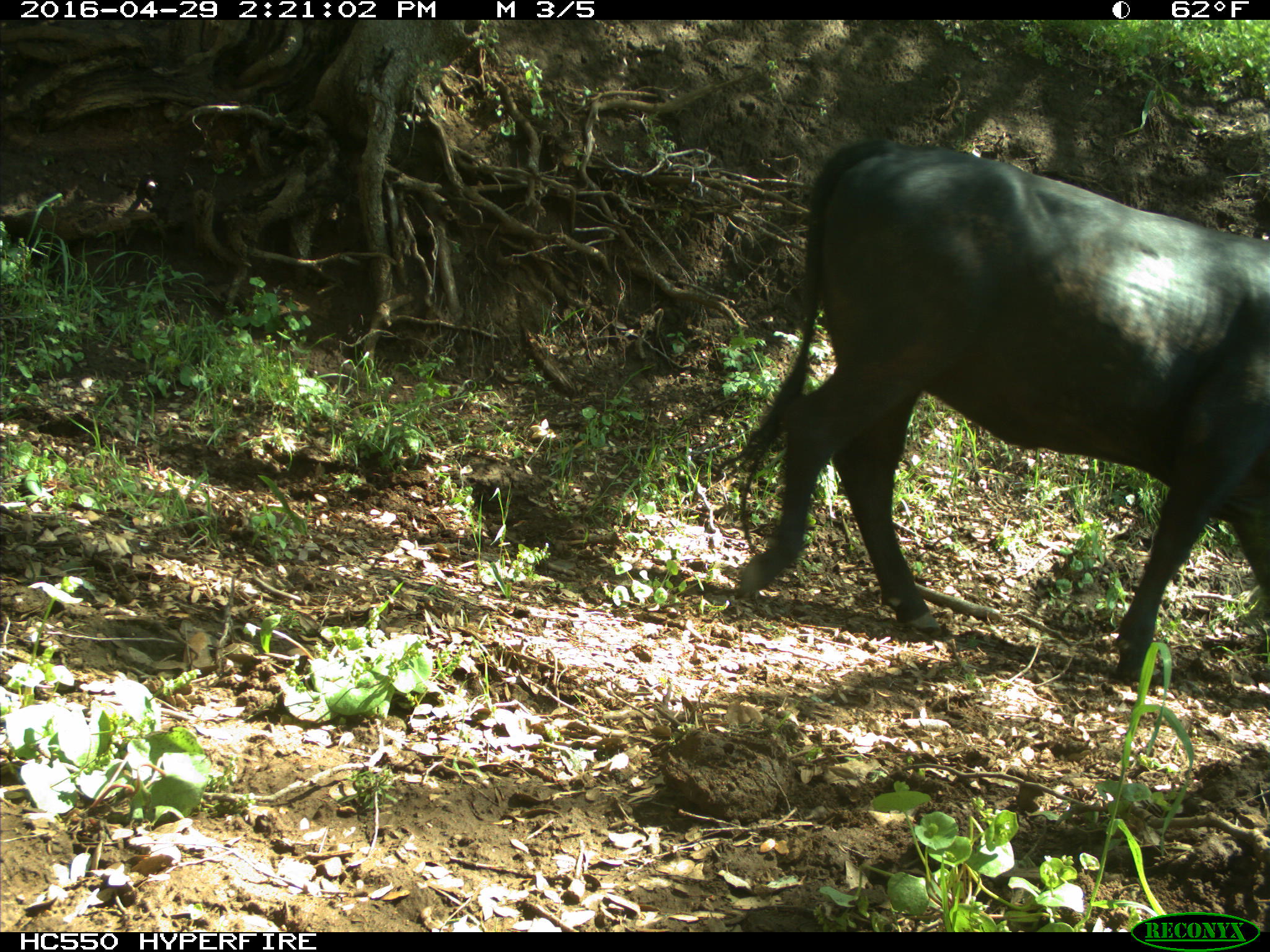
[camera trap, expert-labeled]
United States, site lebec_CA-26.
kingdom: Animalia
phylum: Chordata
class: Mammalia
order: Artiodactyla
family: Bovidae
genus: Bos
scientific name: Bos taurus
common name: domestic cow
Bos taurus (domestic cow).